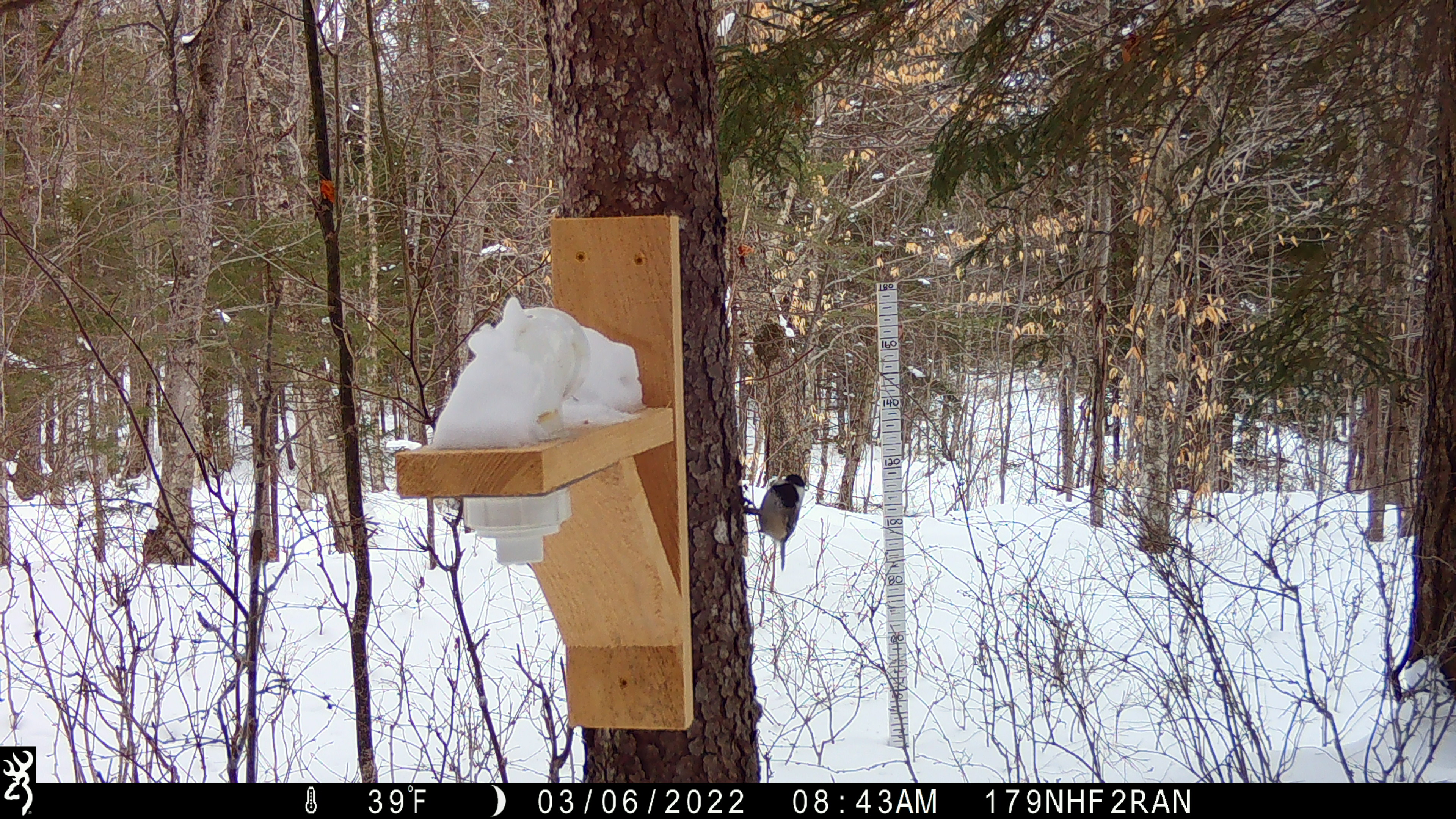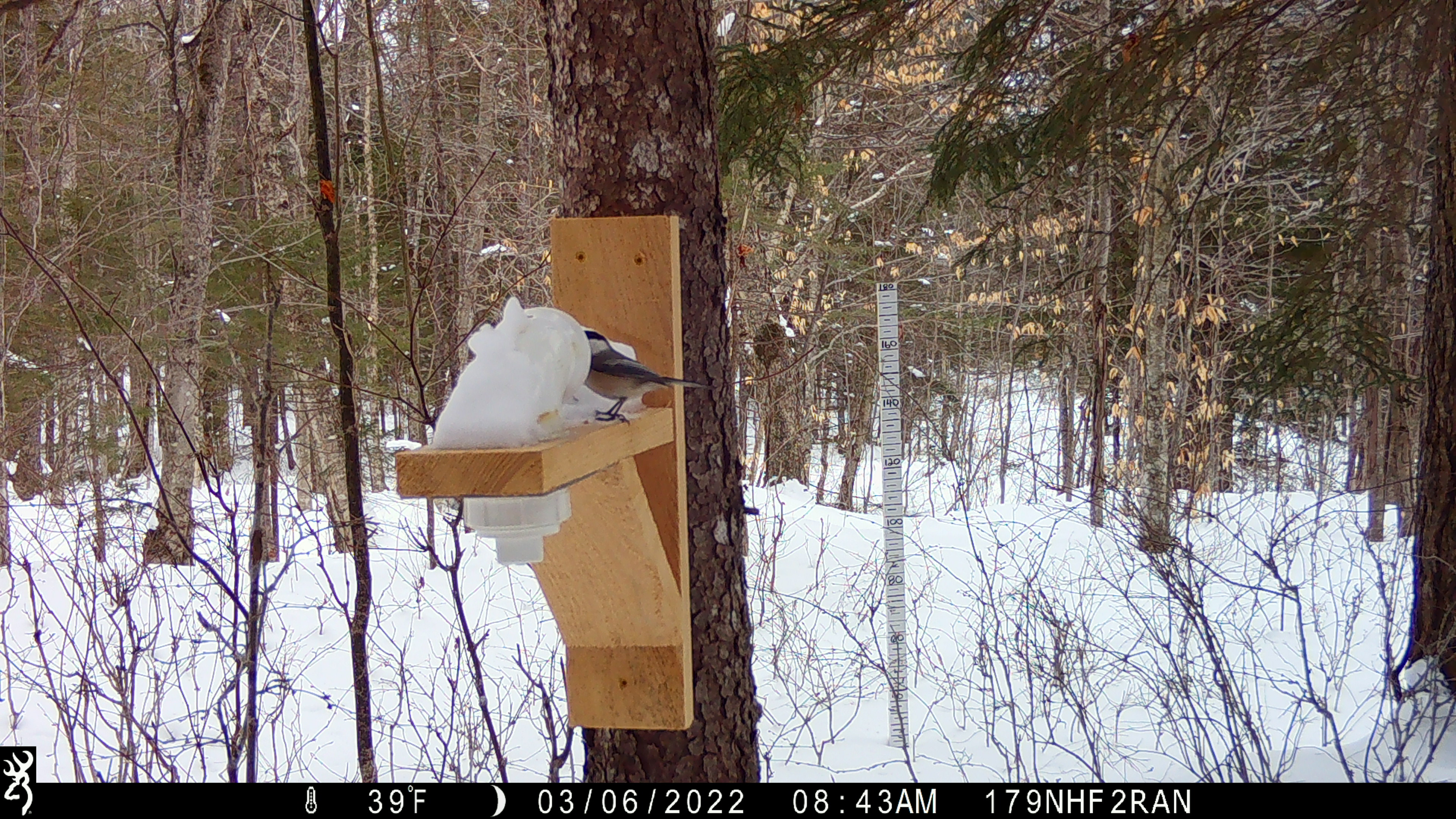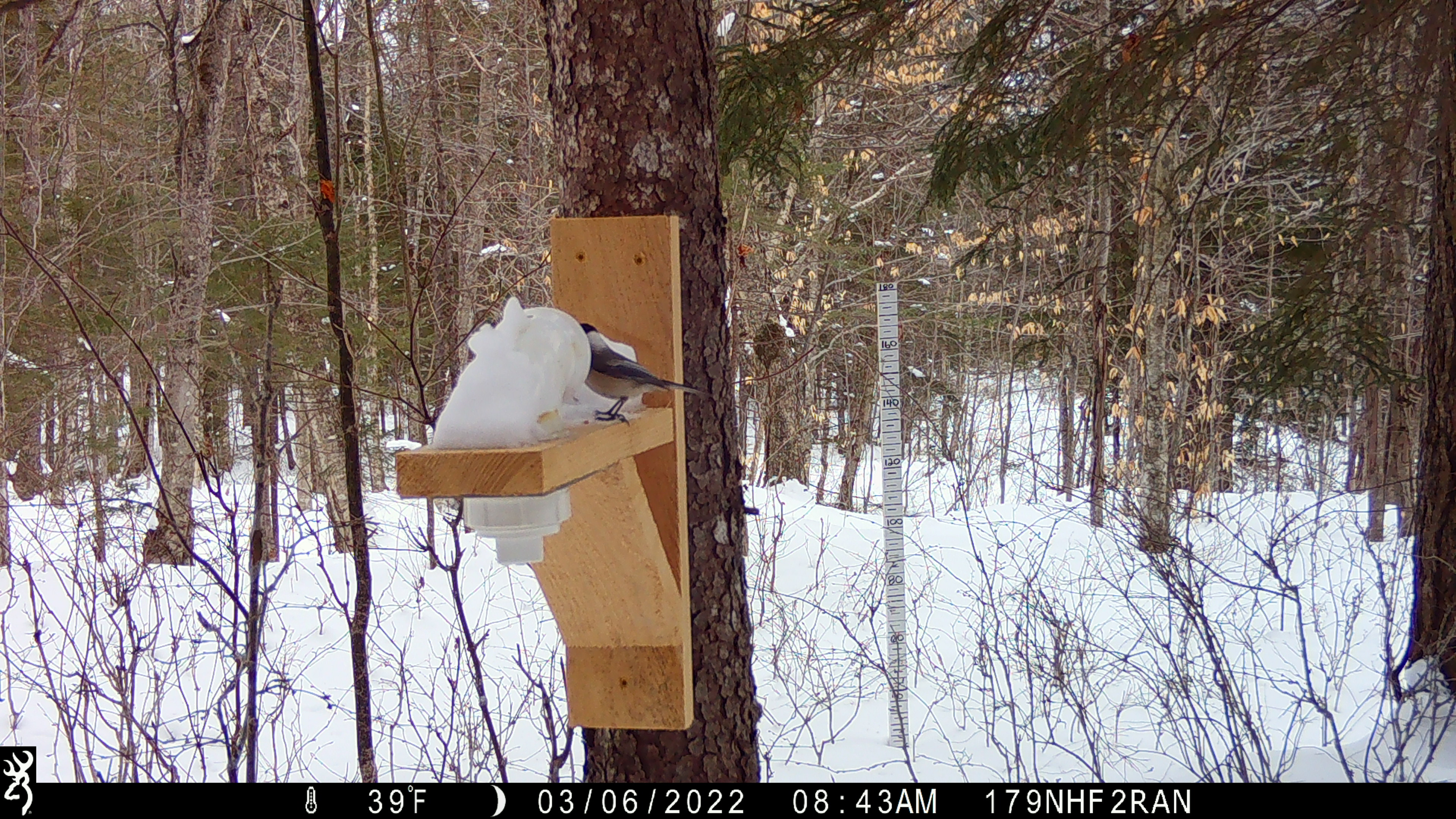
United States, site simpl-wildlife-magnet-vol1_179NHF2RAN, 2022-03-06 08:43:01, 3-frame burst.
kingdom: Animalia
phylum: Chordata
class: Aves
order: Passeriformes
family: Paridae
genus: Poecile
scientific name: Poecile atricapillus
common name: black-capped chickadee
Black-capped chickadee (Poecile atricapillus).